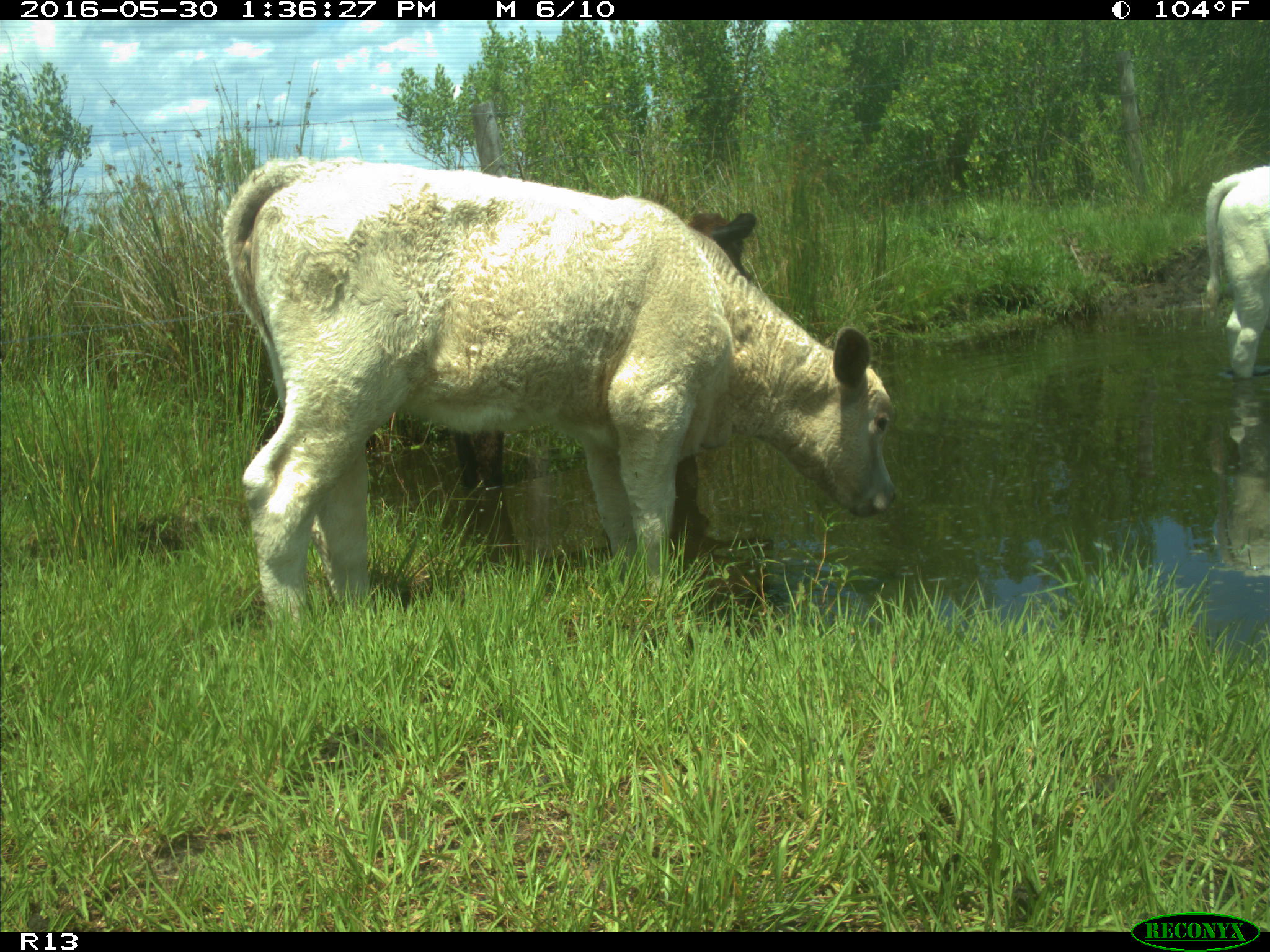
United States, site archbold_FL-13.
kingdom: Animalia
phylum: Chordata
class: Mammalia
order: Artiodactyla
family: Bovidae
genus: Bos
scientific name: Bos taurus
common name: domestic cow